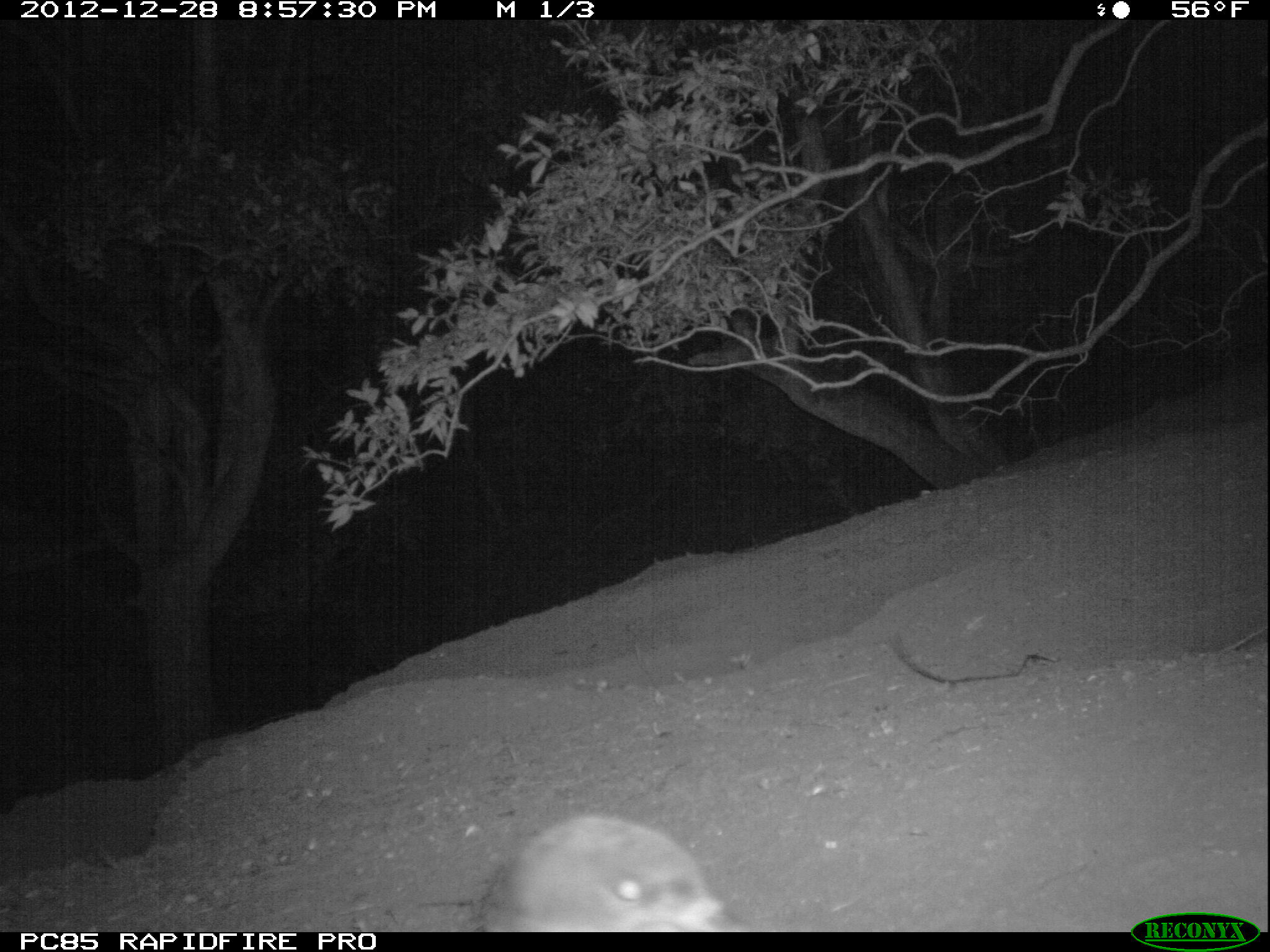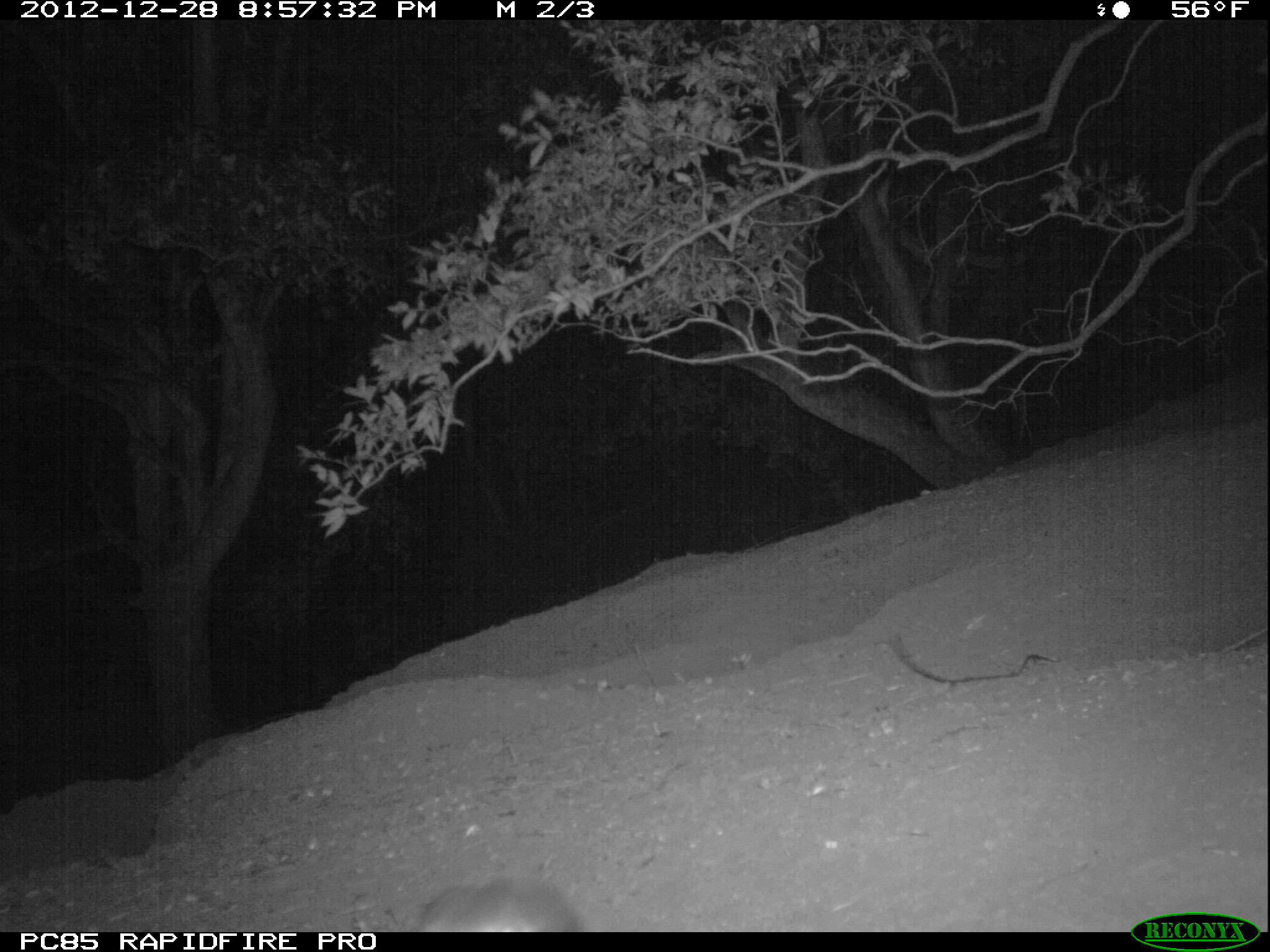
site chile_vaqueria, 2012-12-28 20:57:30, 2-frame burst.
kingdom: Animalia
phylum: Chordata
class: Aves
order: Procellariiformes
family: Procellariidae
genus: Calonectris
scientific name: Calonectris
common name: shearwater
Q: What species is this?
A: Shearwater (Calonectris).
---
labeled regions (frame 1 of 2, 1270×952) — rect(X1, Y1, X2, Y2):
shearwater: rect(474, 813, 740, 932)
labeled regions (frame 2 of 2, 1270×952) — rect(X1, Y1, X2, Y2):
shearwater: rect(407, 873, 586, 933)